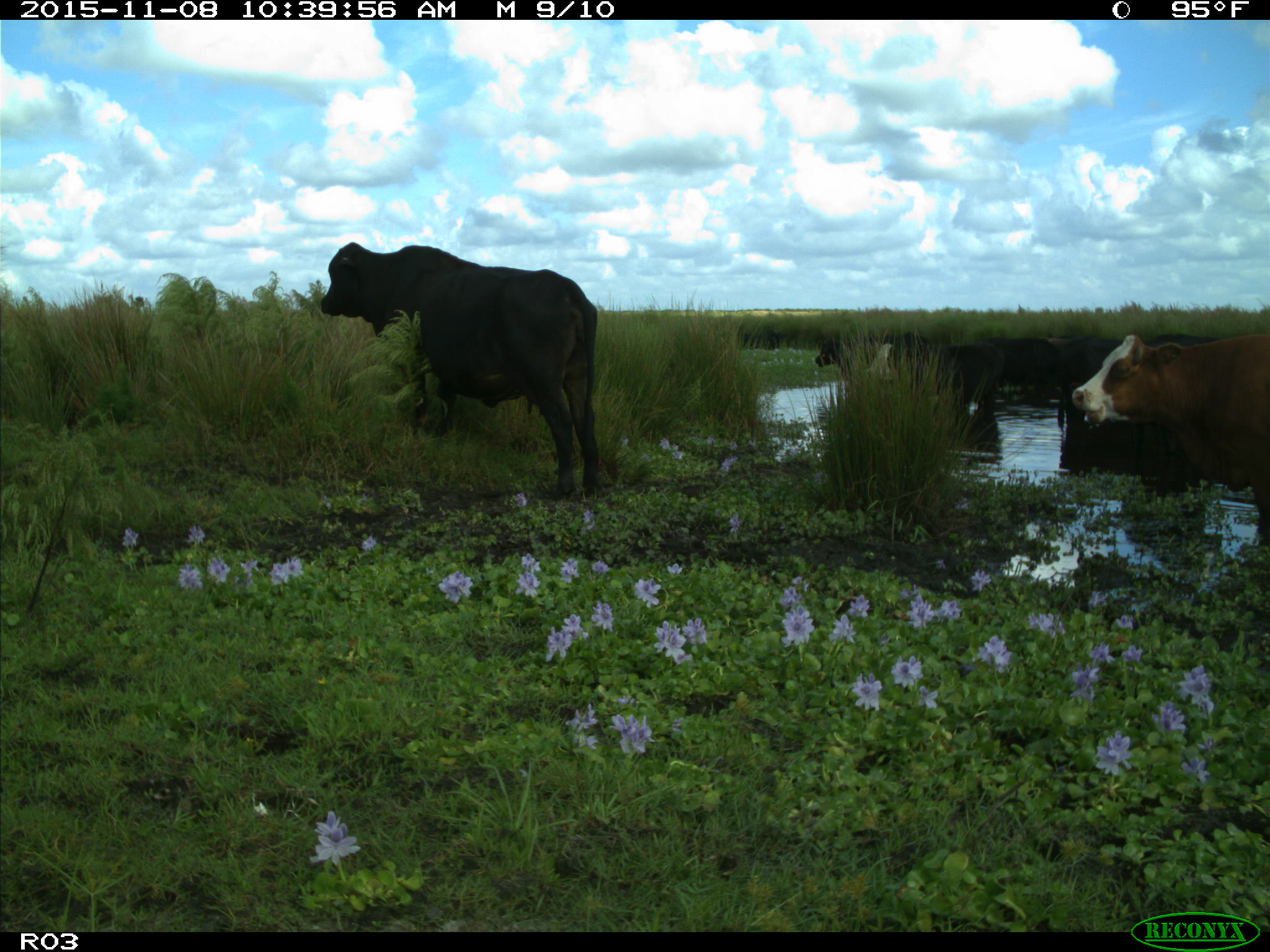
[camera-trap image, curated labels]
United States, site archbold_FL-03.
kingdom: Animalia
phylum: Chordata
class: Mammalia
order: Artiodactyla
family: Bovidae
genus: Bos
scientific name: Bos taurus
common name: domestic cow